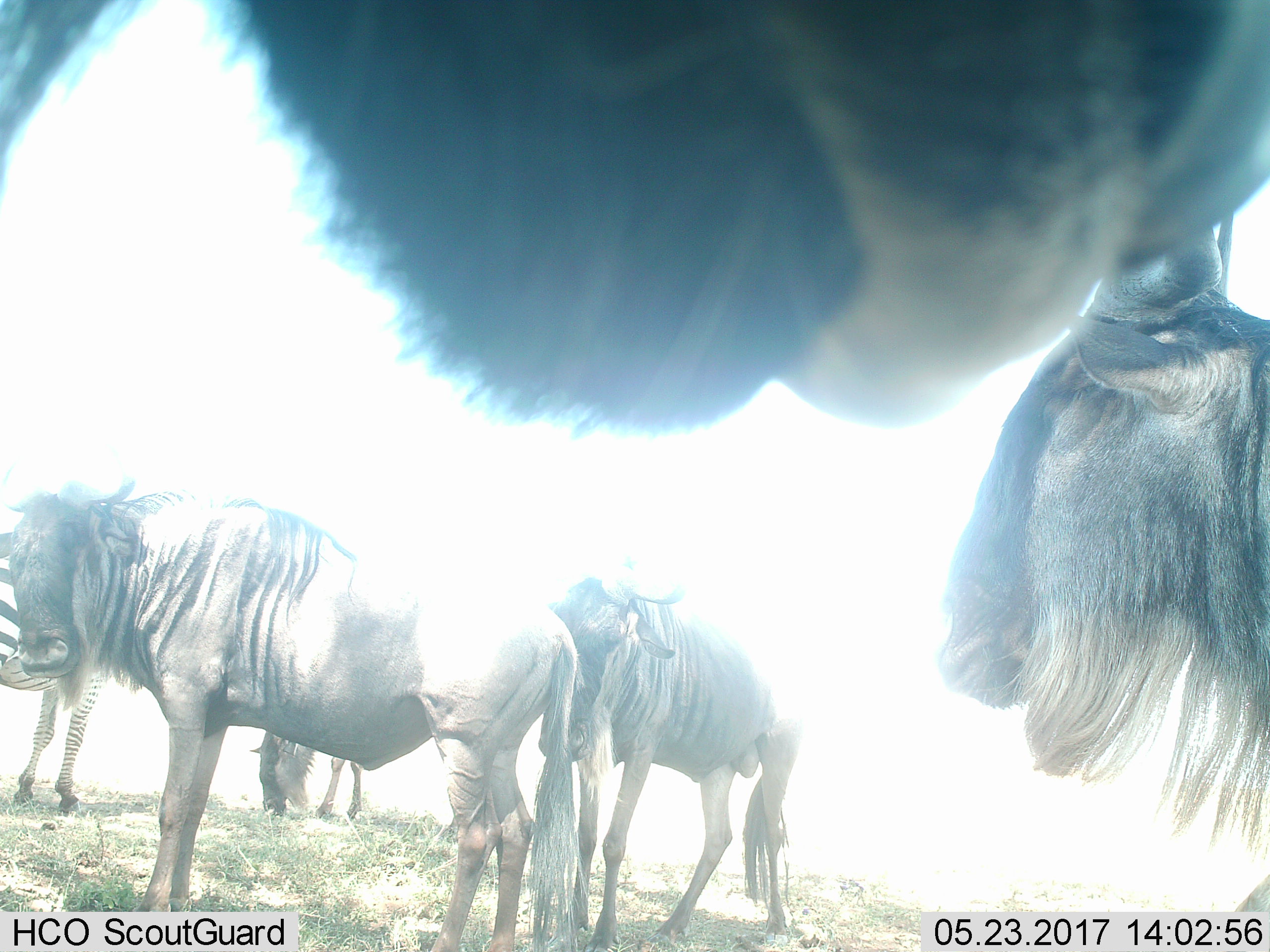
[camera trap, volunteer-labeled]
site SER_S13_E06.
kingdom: Animalia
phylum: Chordata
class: Mammalia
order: Artiodactyla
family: Bovidae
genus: Connochaetes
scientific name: Connochaetes taurinus taurinus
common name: blue wildebeest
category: wildebeestblue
Wildebeestblue (blue wildebeest) (Connochaetes taurinus taurinus), count 4. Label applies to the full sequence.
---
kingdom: Animalia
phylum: Chordata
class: Mammalia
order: Perissodactyla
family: Equidae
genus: Equus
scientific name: Equus quagga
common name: plains zebra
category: zebraplains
Zebraplains (plains zebra) (Equus quagga), count 1. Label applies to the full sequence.